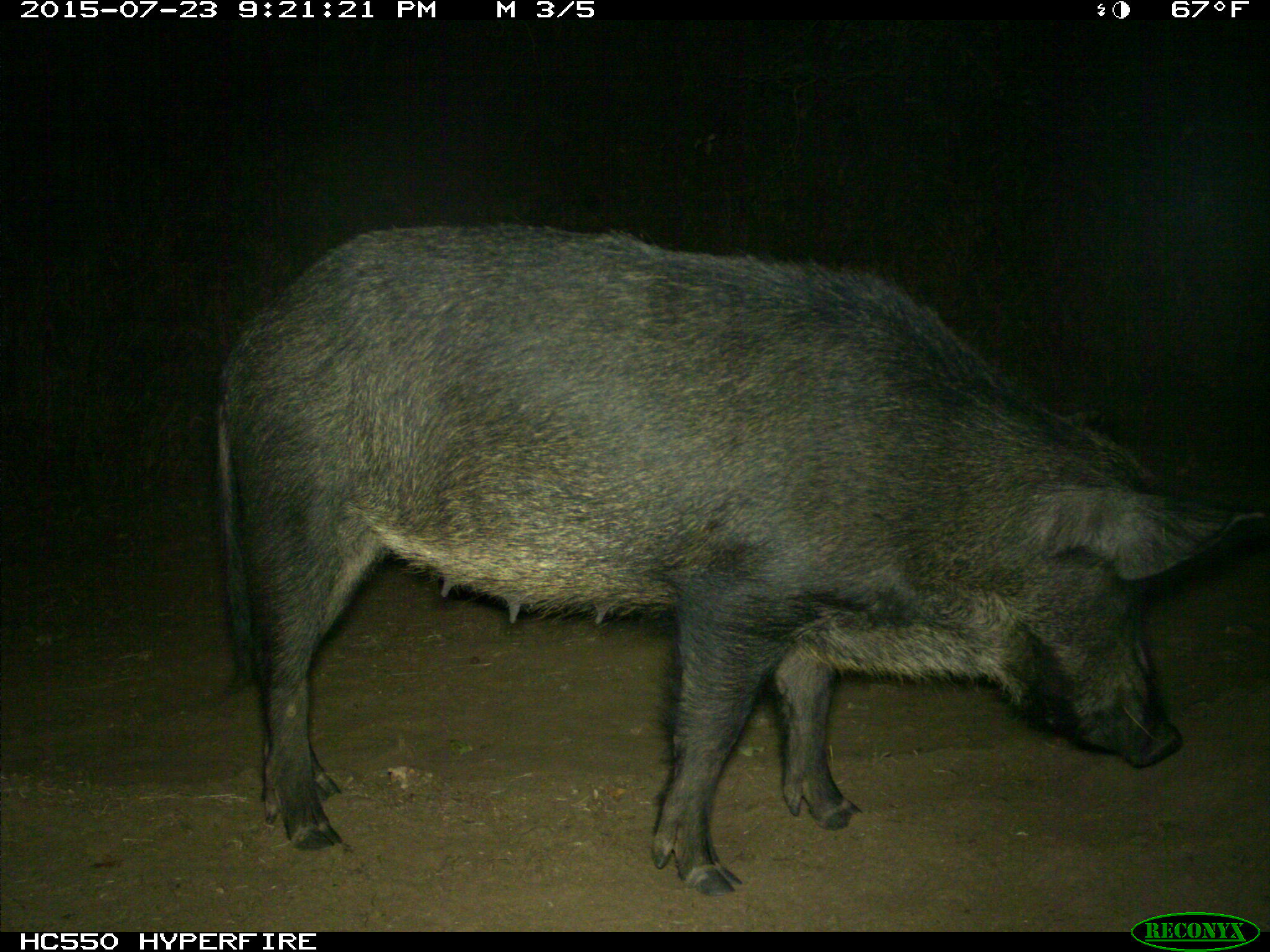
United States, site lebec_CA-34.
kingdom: Animalia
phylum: Chordata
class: Mammalia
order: Artiodactyla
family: Suidae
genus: Sus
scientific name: Sus scrofa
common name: wild boar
Sus scrofa (wild boar).